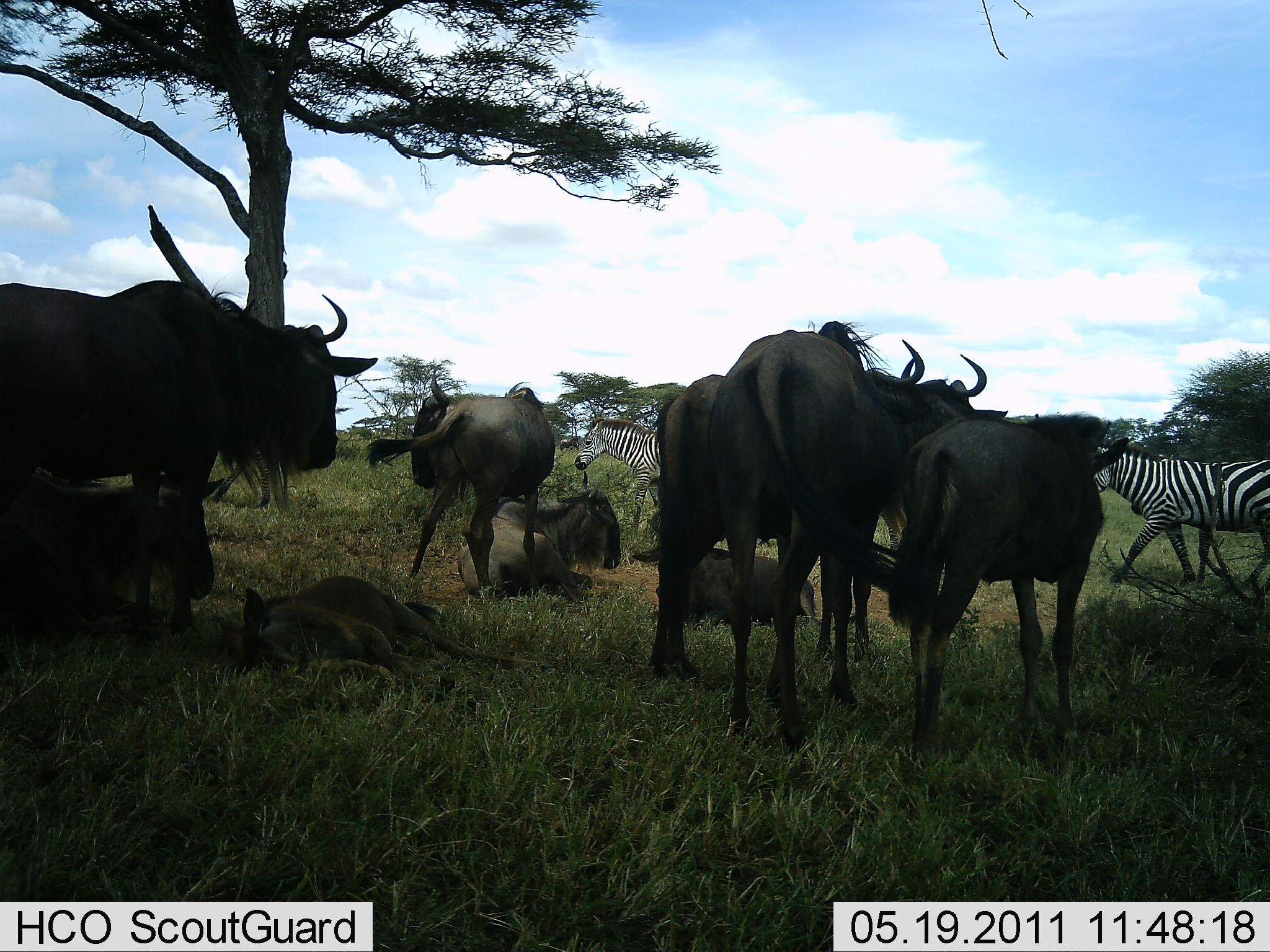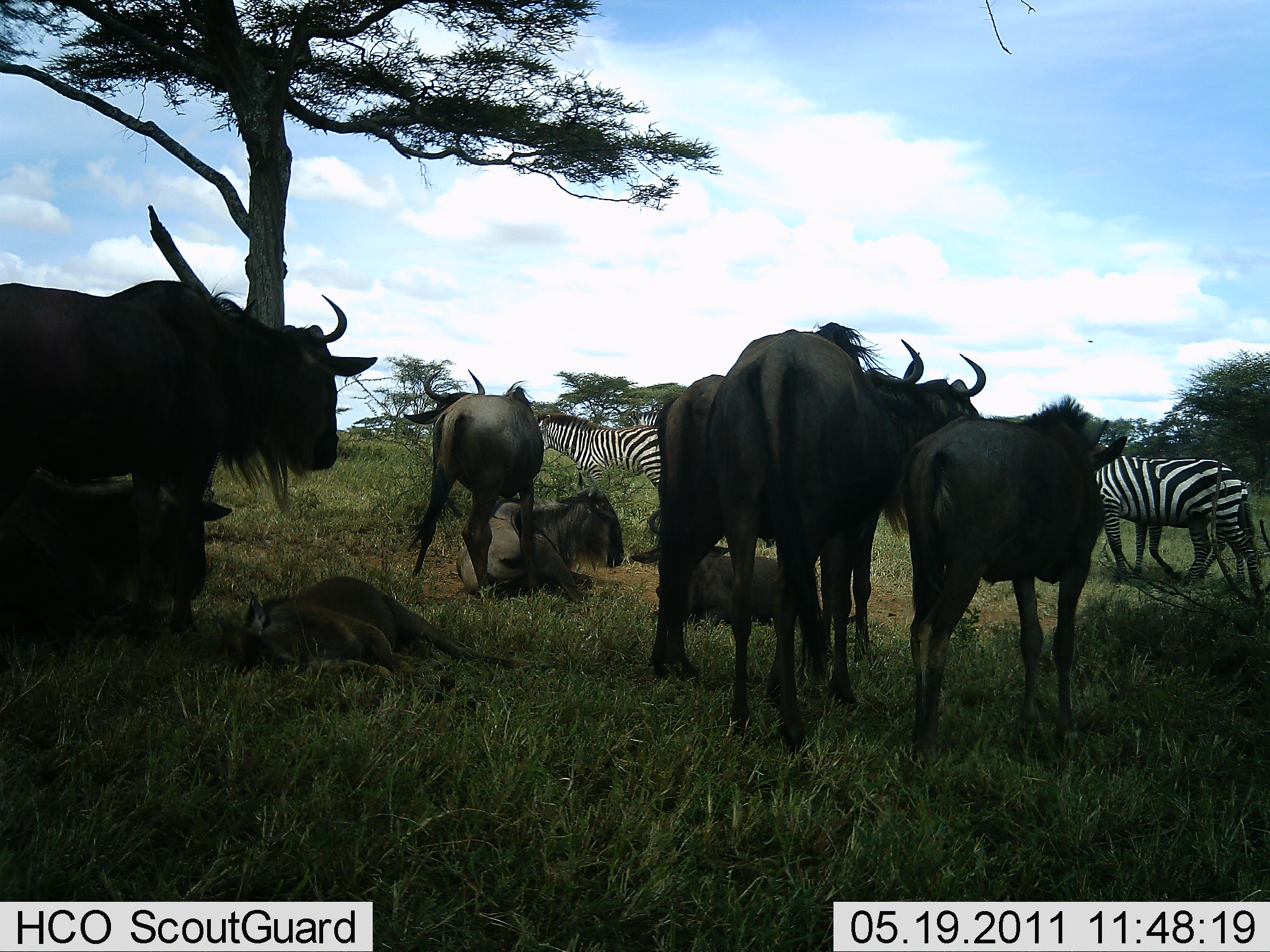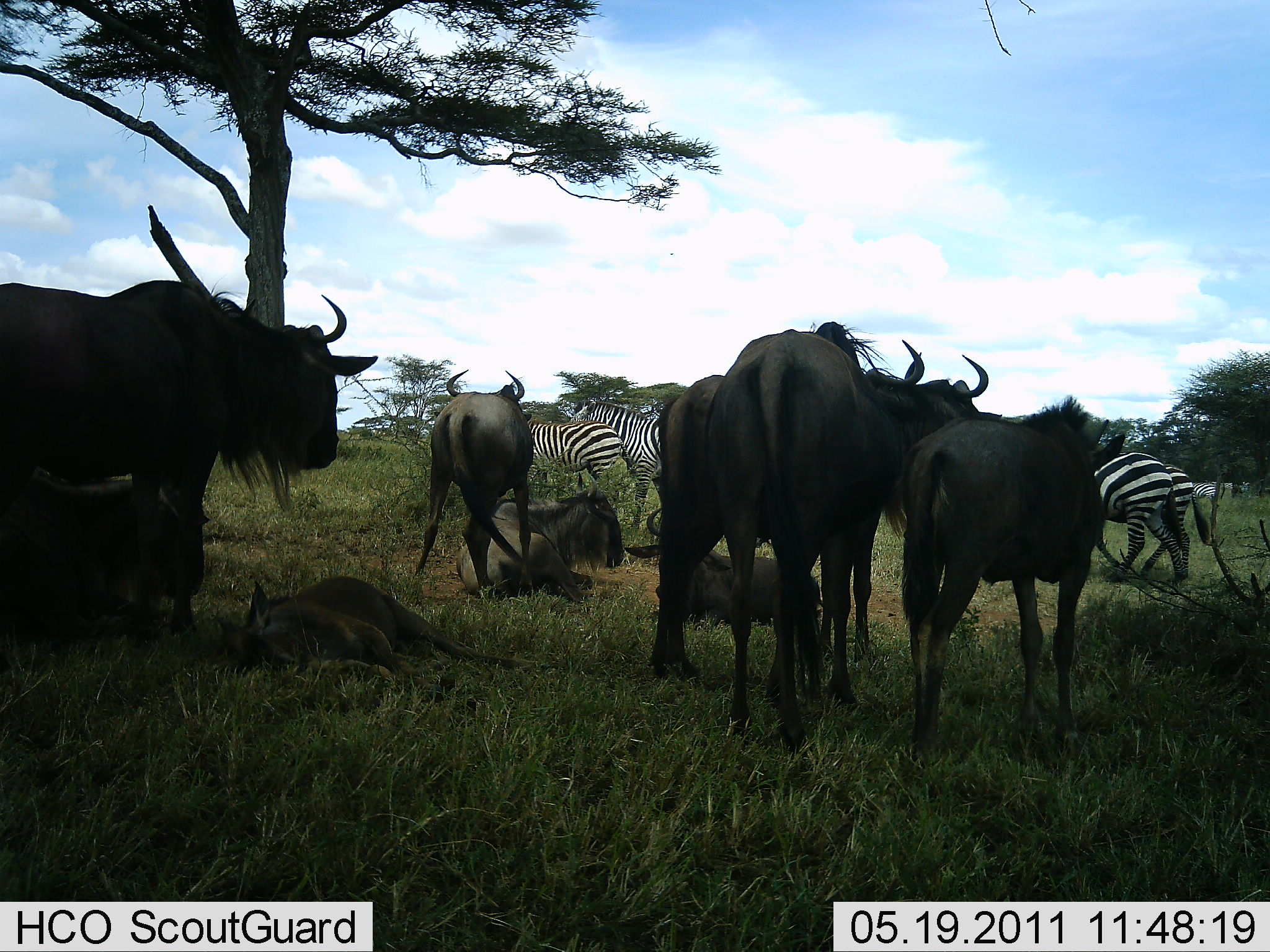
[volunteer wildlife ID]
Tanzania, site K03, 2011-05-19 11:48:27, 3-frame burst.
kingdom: Animalia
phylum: Chordata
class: Mammalia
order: Artiodactyla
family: Bovidae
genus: Connochaetes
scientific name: Connochaetes taurinus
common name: blue wildebeest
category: wildebeest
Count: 9.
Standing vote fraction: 100%.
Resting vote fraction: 93%.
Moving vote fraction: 0%.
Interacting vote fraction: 14%.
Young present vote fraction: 50%.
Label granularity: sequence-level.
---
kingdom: Animalia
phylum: Chordata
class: Mammalia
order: Perissodactyla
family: Equidae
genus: Equus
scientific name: Equus quagga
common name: plains zebra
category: zebra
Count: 4.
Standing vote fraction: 46%.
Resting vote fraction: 0%.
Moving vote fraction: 85%.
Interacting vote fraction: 8%.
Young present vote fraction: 0%.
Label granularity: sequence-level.